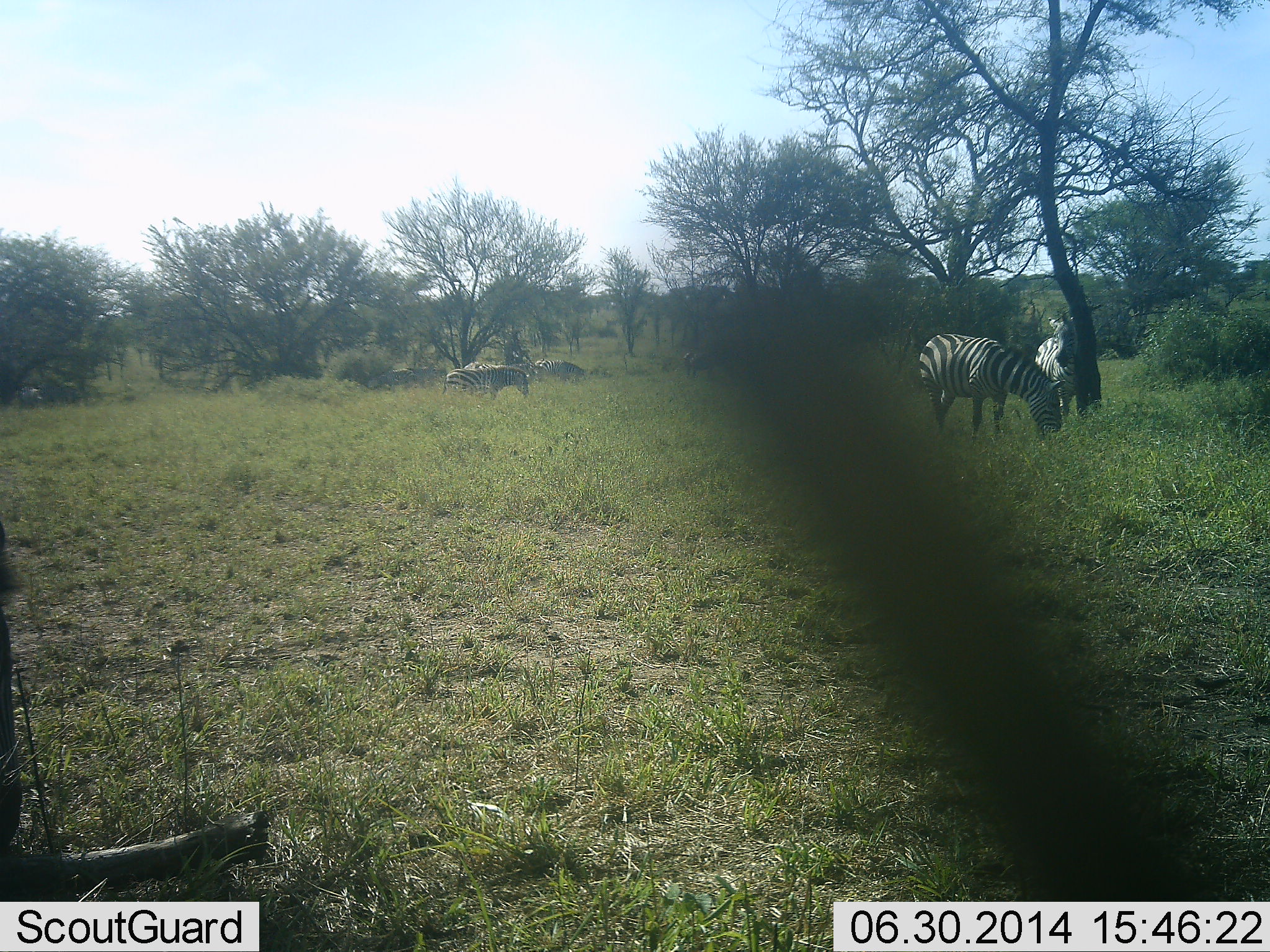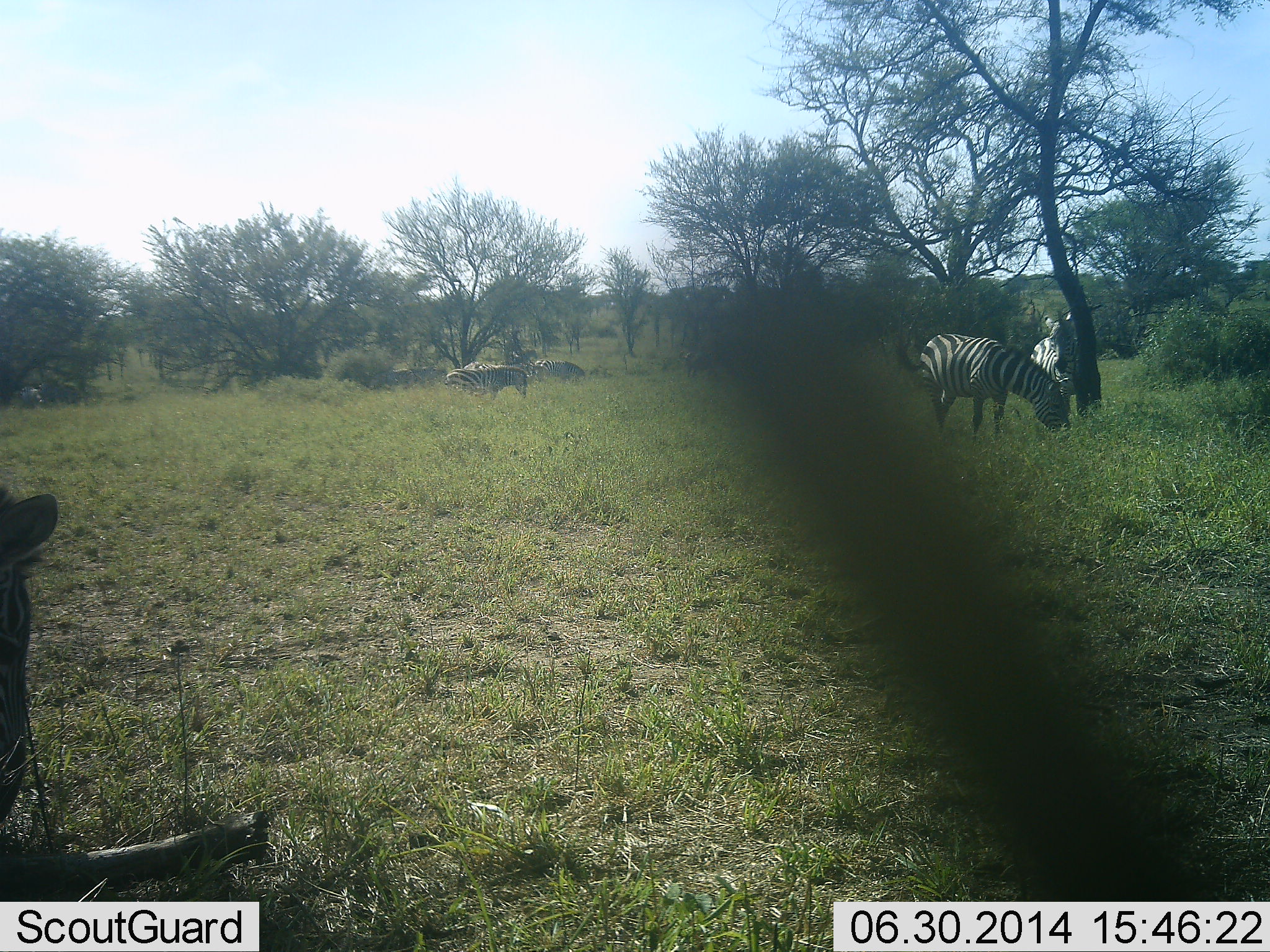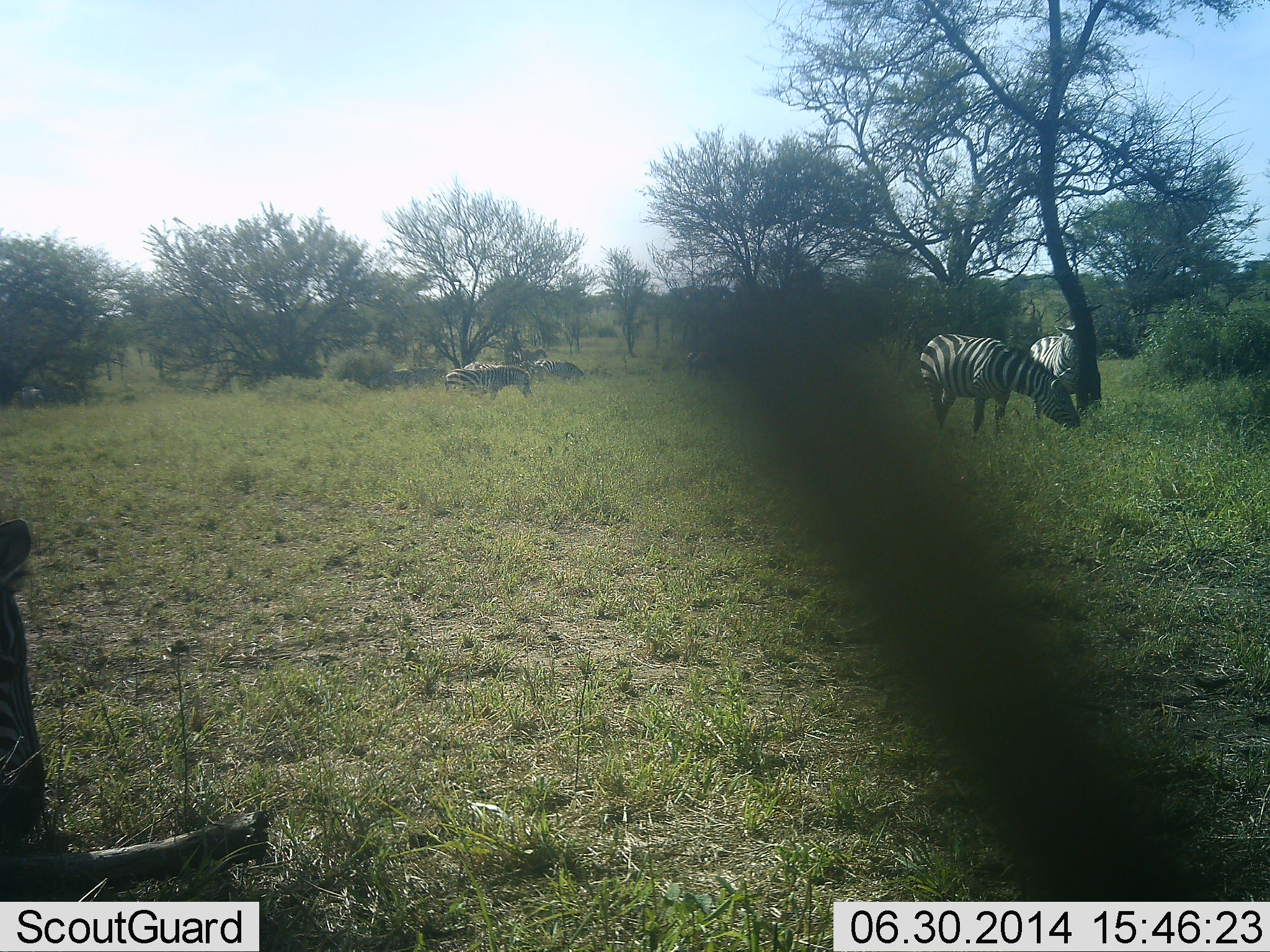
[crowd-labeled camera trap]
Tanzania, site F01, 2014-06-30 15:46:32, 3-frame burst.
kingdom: Animalia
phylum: Chordata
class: Mammalia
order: Perissodactyla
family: Equidae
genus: Equus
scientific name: Equus quagga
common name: plains zebra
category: zebra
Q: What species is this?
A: Zebra (plains zebra) (Equus quagga).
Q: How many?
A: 6.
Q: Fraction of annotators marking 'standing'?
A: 60%.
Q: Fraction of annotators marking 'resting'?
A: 10%.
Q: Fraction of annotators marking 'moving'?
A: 50%.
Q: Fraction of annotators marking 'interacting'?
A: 0%.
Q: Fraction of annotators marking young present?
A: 0%.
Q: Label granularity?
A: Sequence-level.